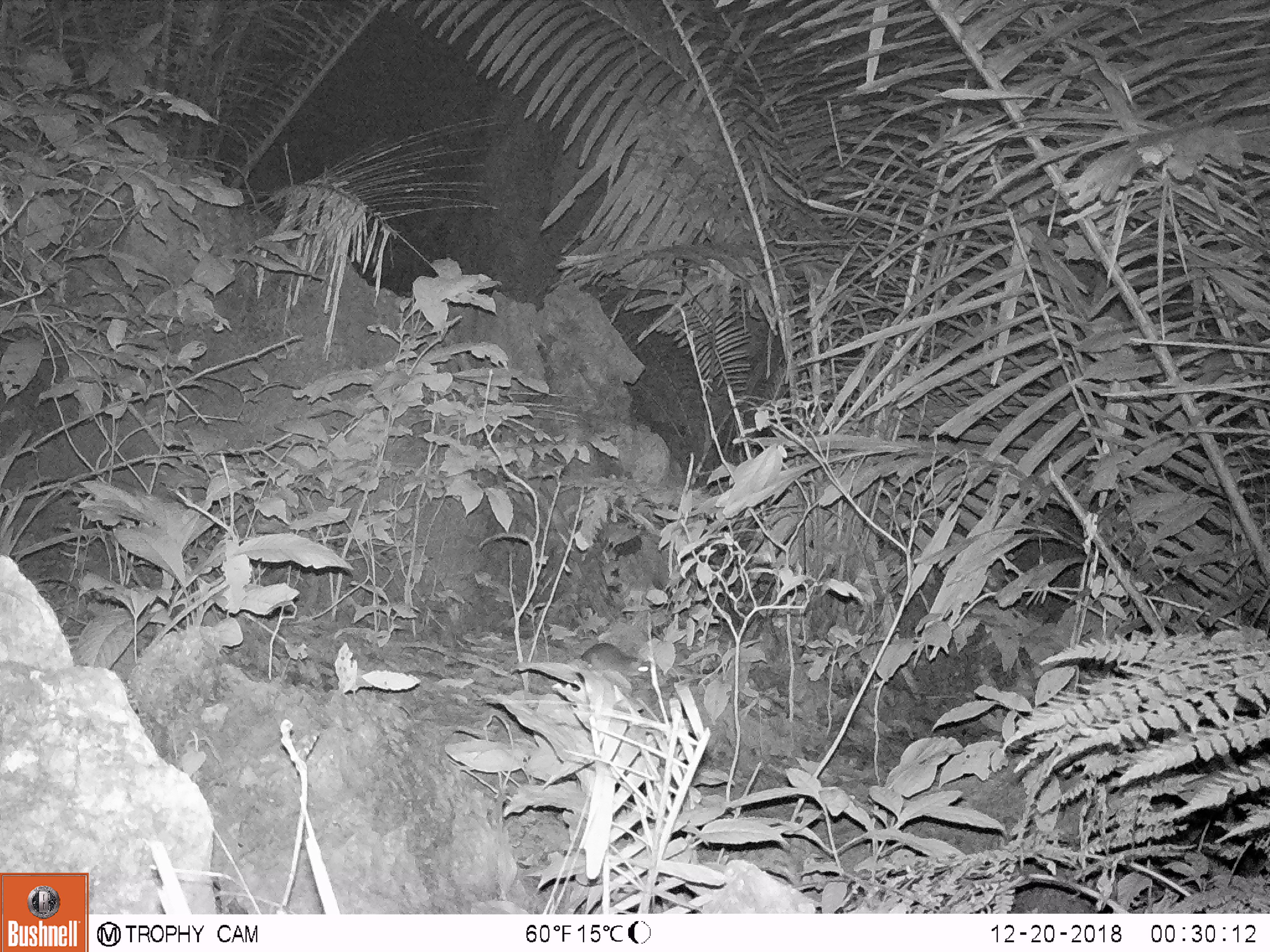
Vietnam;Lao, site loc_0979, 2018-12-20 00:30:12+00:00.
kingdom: Animalia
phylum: Chordata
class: Mammalia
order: Rodentia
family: Muridae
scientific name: Muridae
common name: old-world mice and rats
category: unidentified murid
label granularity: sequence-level